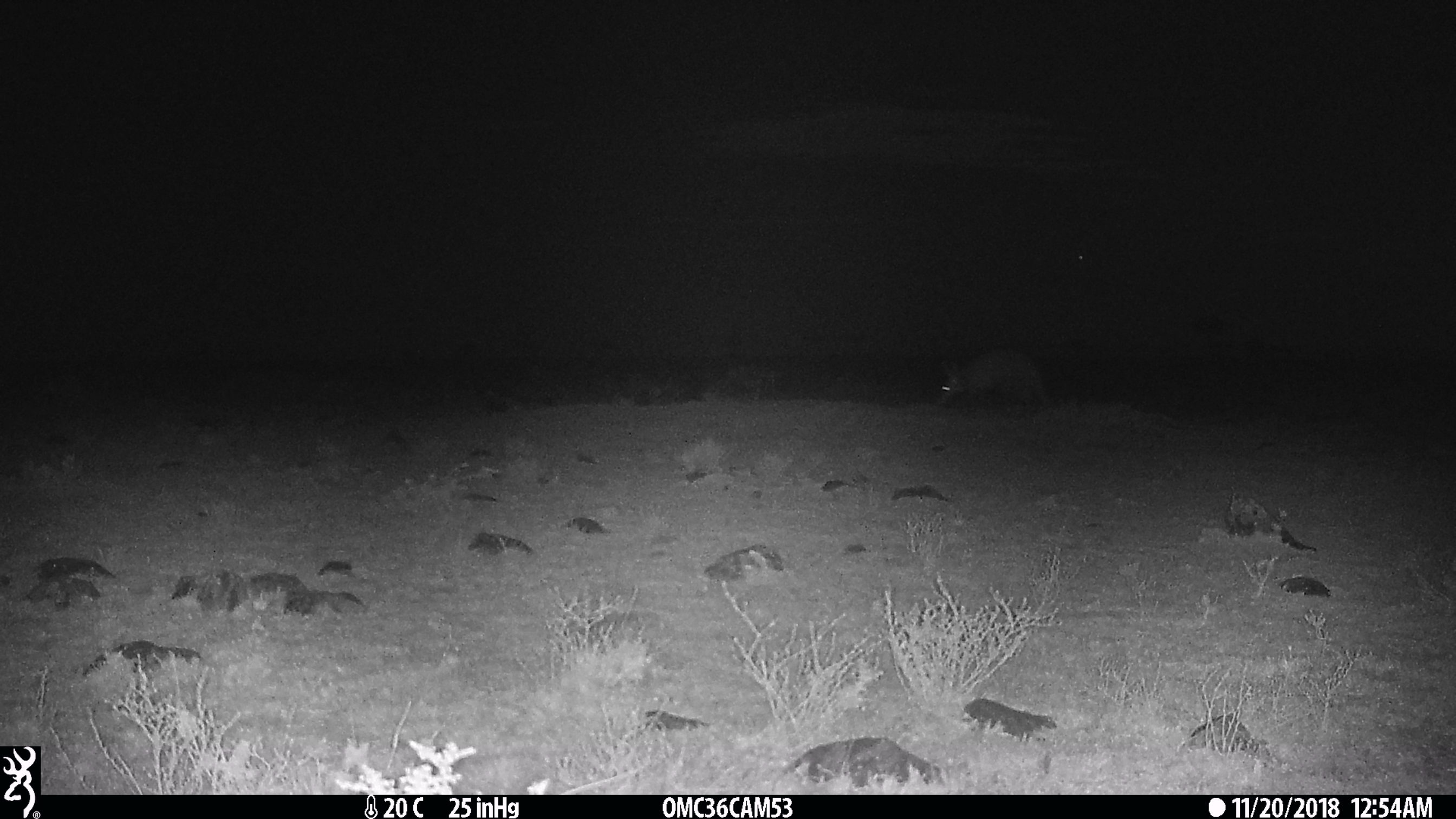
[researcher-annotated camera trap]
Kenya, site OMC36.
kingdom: Animalia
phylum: Chordata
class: Mammalia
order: Tubulidentata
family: Orycteropodidae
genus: Orycteropus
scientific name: Orycteropus afer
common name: aardvark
Aardvark (Orycteropus afer).